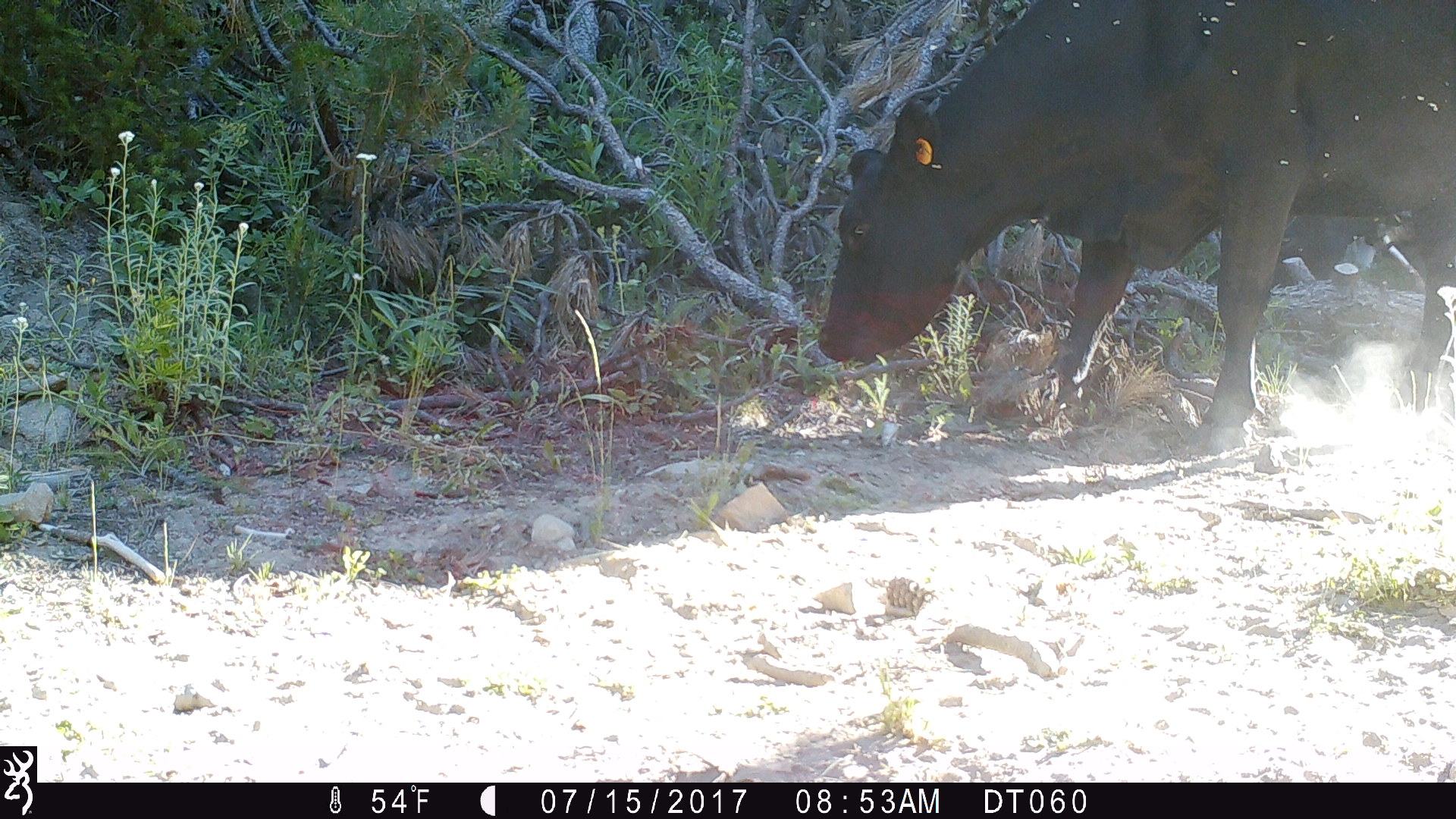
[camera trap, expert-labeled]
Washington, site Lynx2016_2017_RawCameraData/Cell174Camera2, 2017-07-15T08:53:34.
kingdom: Animalia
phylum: Chordata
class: Mammalia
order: Artiodactyla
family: Bovidae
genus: Bos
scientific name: Bos taurus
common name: domestic cattle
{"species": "domestic cattle (Bos taurus)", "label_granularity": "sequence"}